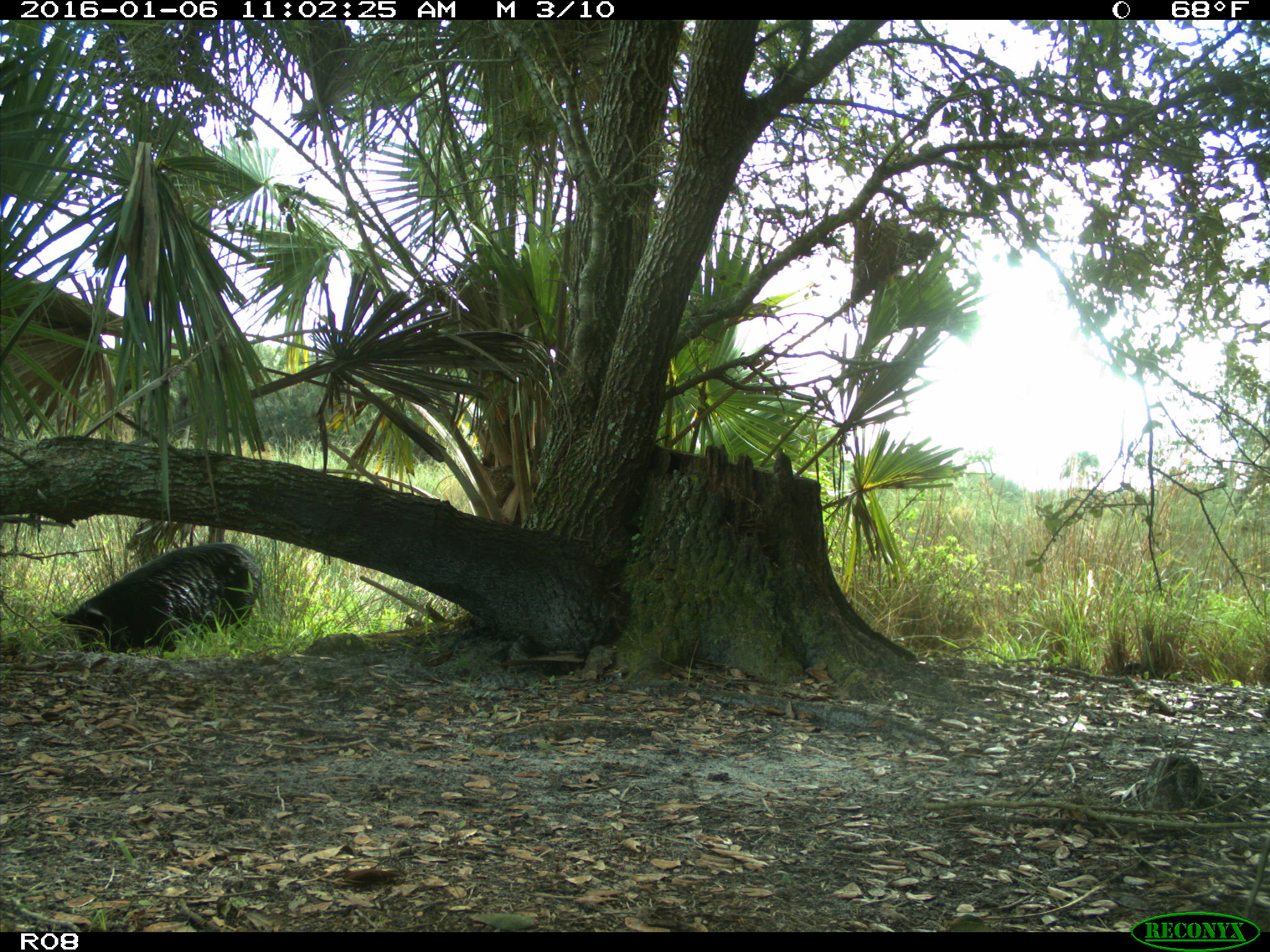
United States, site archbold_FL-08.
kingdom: Animalia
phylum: Chordata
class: Mammalia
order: Artiodactyla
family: Suidae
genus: Sus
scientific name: Sus scrofa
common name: wild boar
Sus scrofa (wild boar).